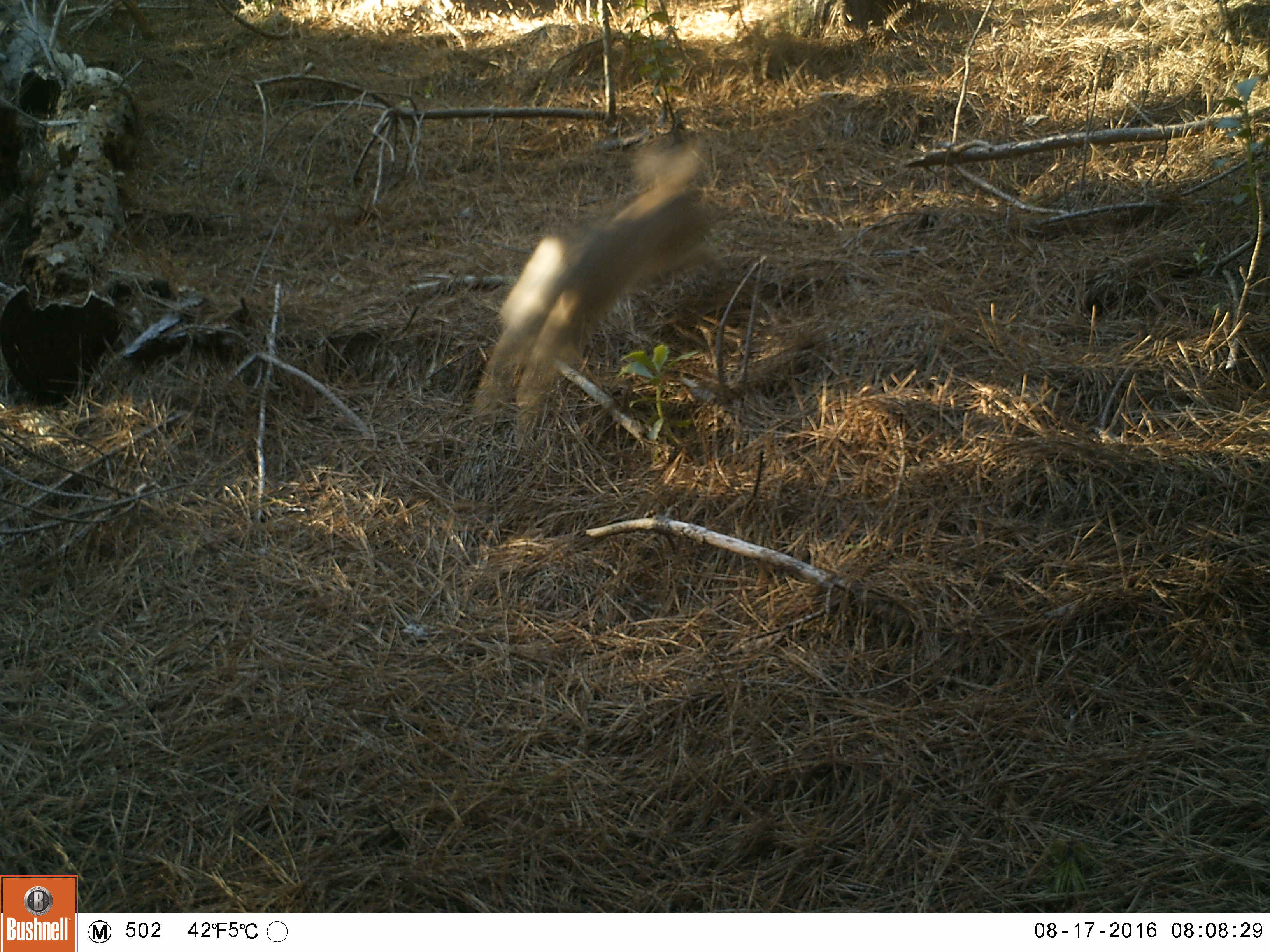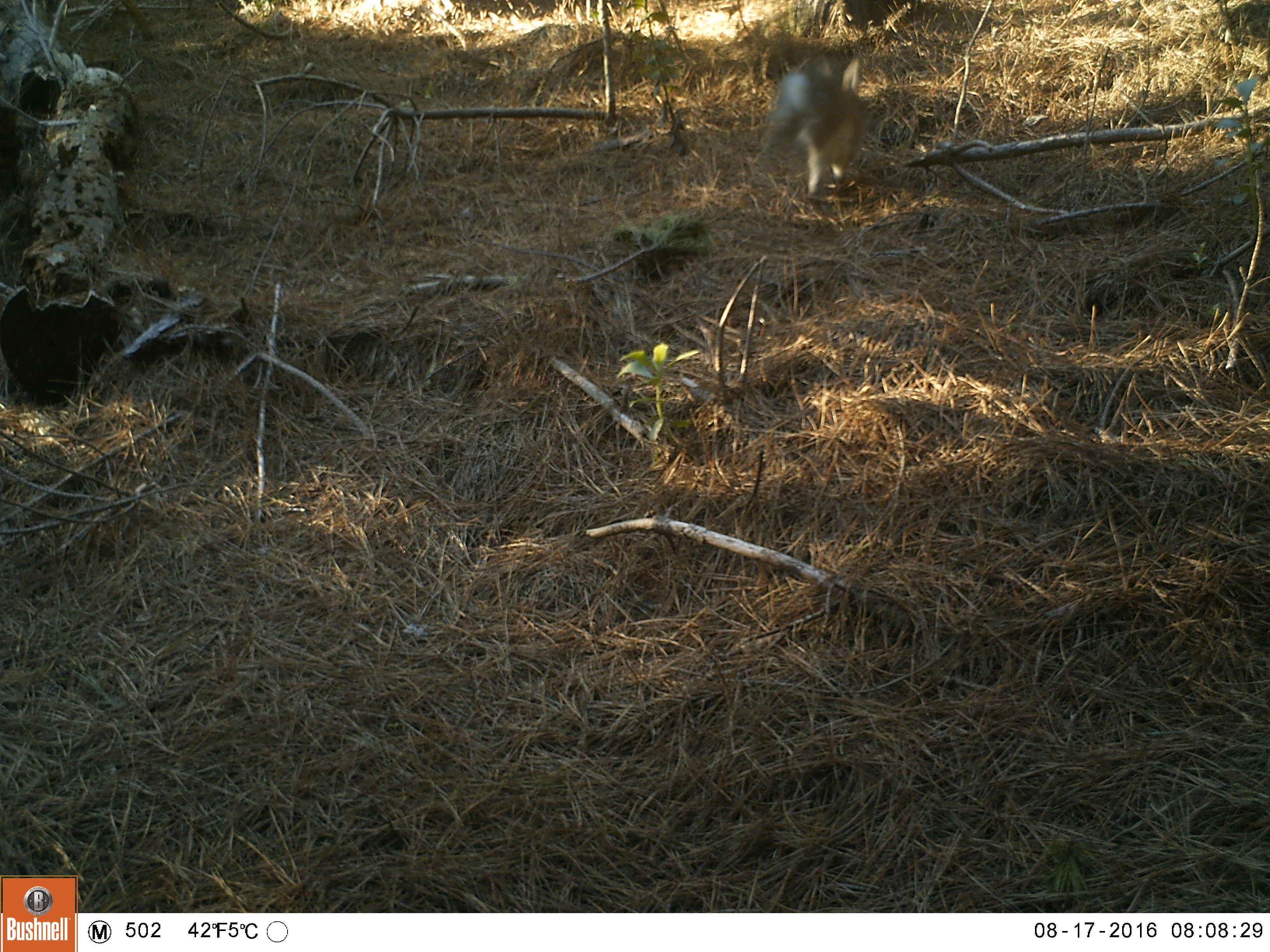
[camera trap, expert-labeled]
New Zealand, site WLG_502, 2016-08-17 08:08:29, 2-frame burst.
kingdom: Animalia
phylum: Chordata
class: Mammalia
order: Lagomorpha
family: Leporidae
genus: Oryctolagus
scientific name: Oryctolagus cuniculus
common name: european rabbit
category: rabbit